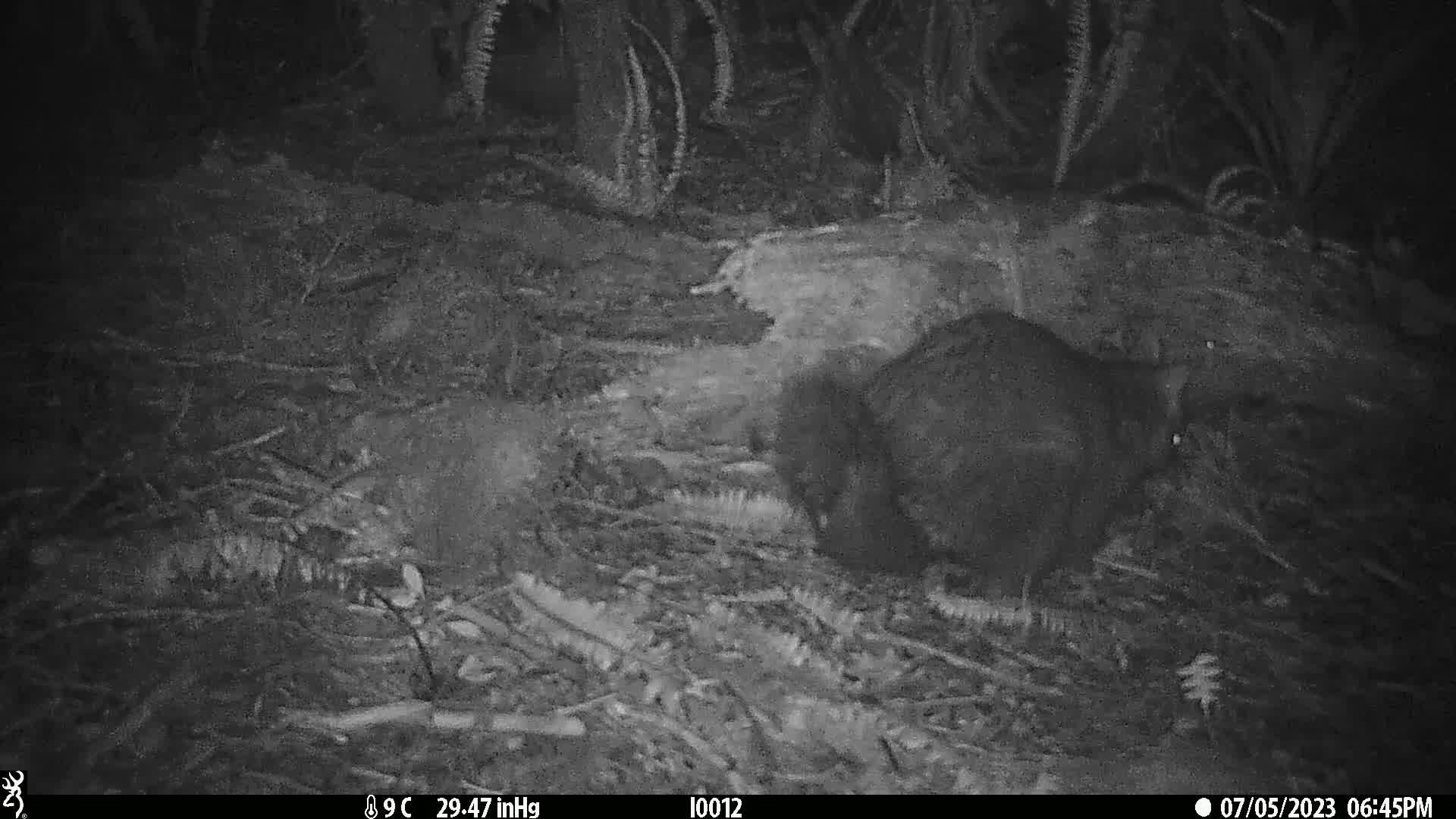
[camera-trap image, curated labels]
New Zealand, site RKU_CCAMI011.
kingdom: Animalia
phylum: Chordata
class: Mammalia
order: Diprotodontia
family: Phalangeridae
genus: Trichosurus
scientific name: Trichosurus vulpecula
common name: common brushtail possum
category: possum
Possum (common brushtail possum) (Trichosurus vulpecula).